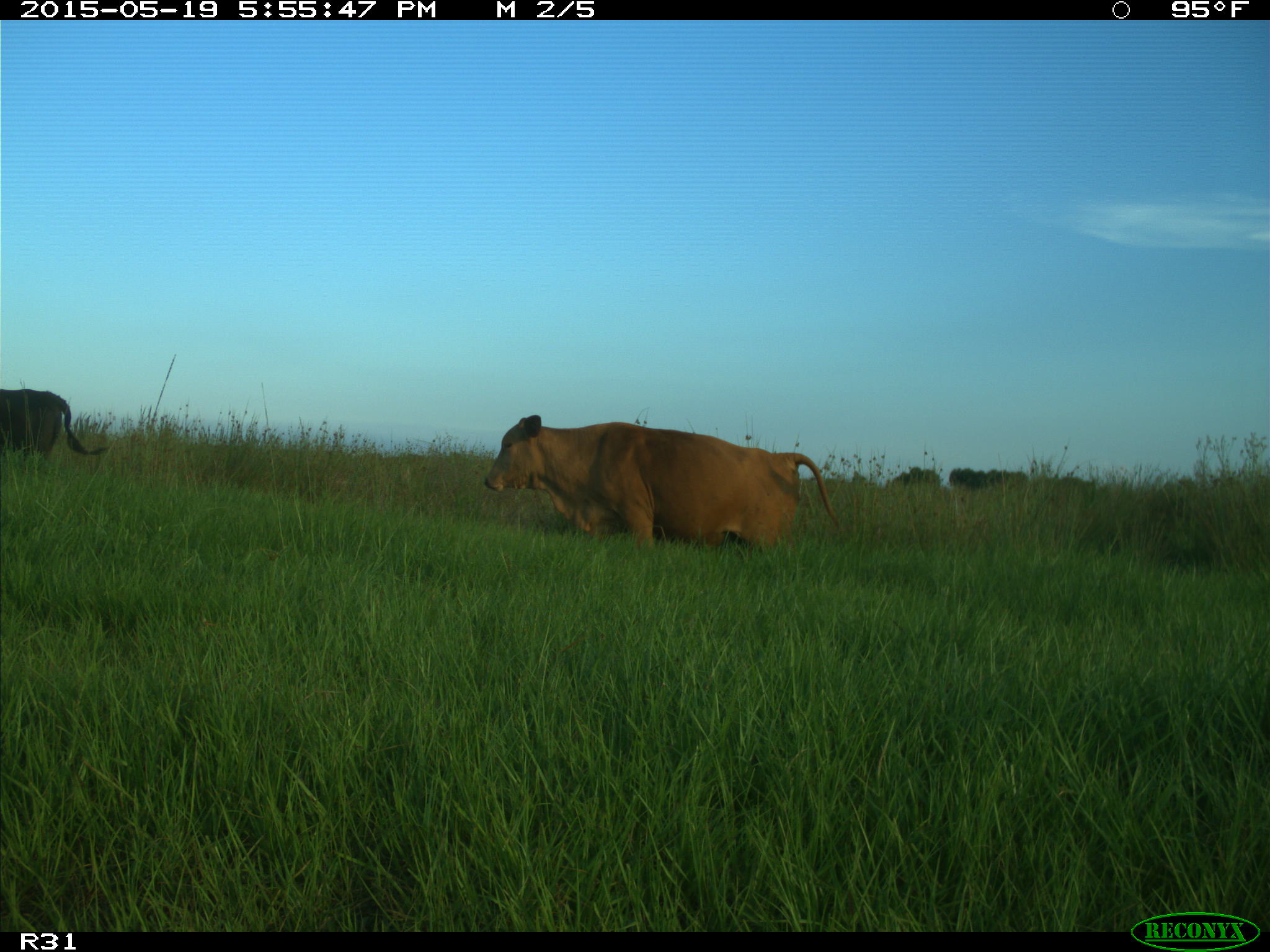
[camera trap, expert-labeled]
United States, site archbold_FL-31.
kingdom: Animalia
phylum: Chordata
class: Mammalia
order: Artiodactyla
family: Bovidae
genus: Bos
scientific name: Bos taurus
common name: domestic cow